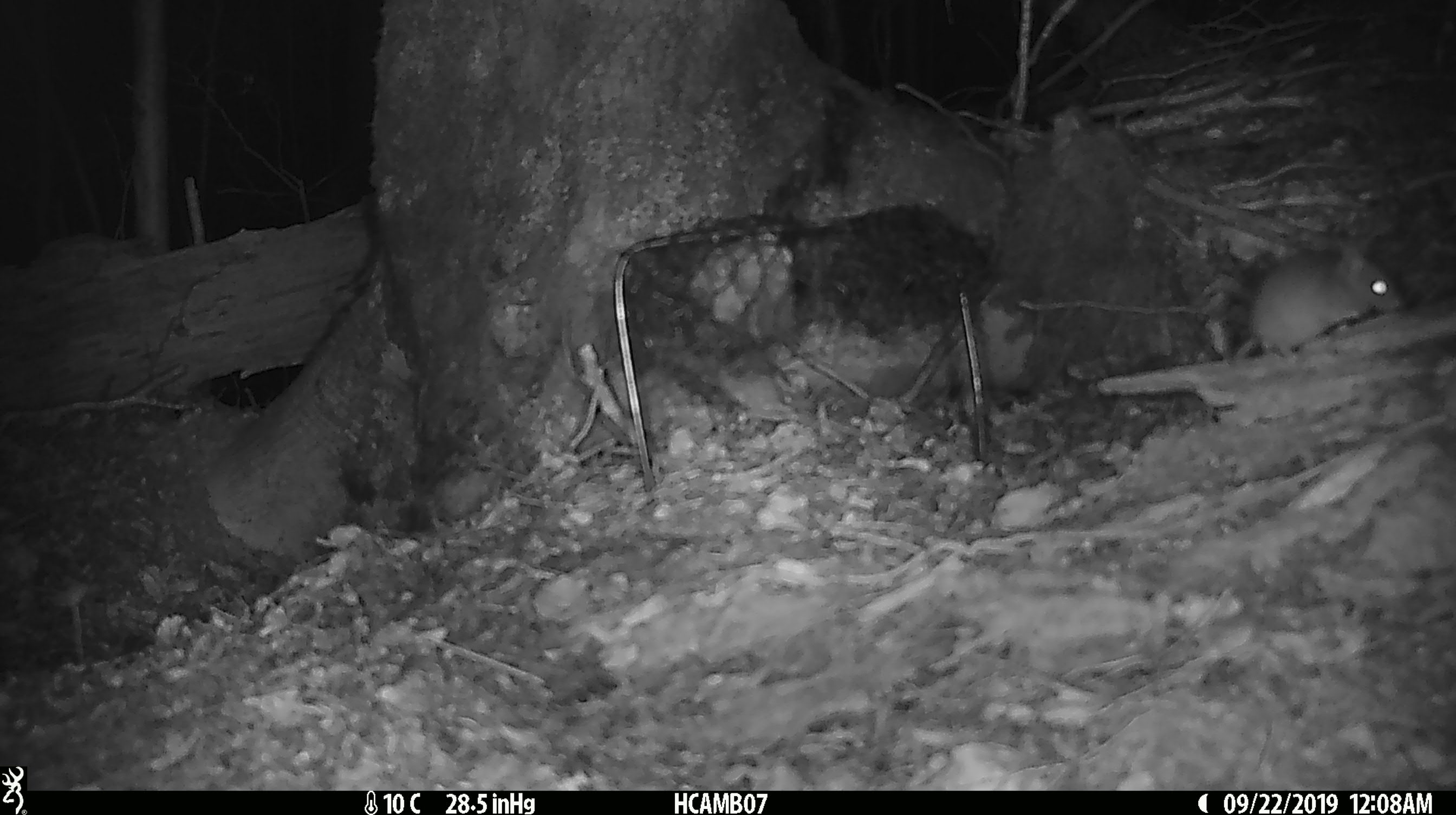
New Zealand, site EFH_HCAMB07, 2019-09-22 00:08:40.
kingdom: Animalia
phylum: Chordata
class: Mammalia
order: Rodentia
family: Muridae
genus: Mus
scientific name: Mus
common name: mouse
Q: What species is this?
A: Mouse (Mus).